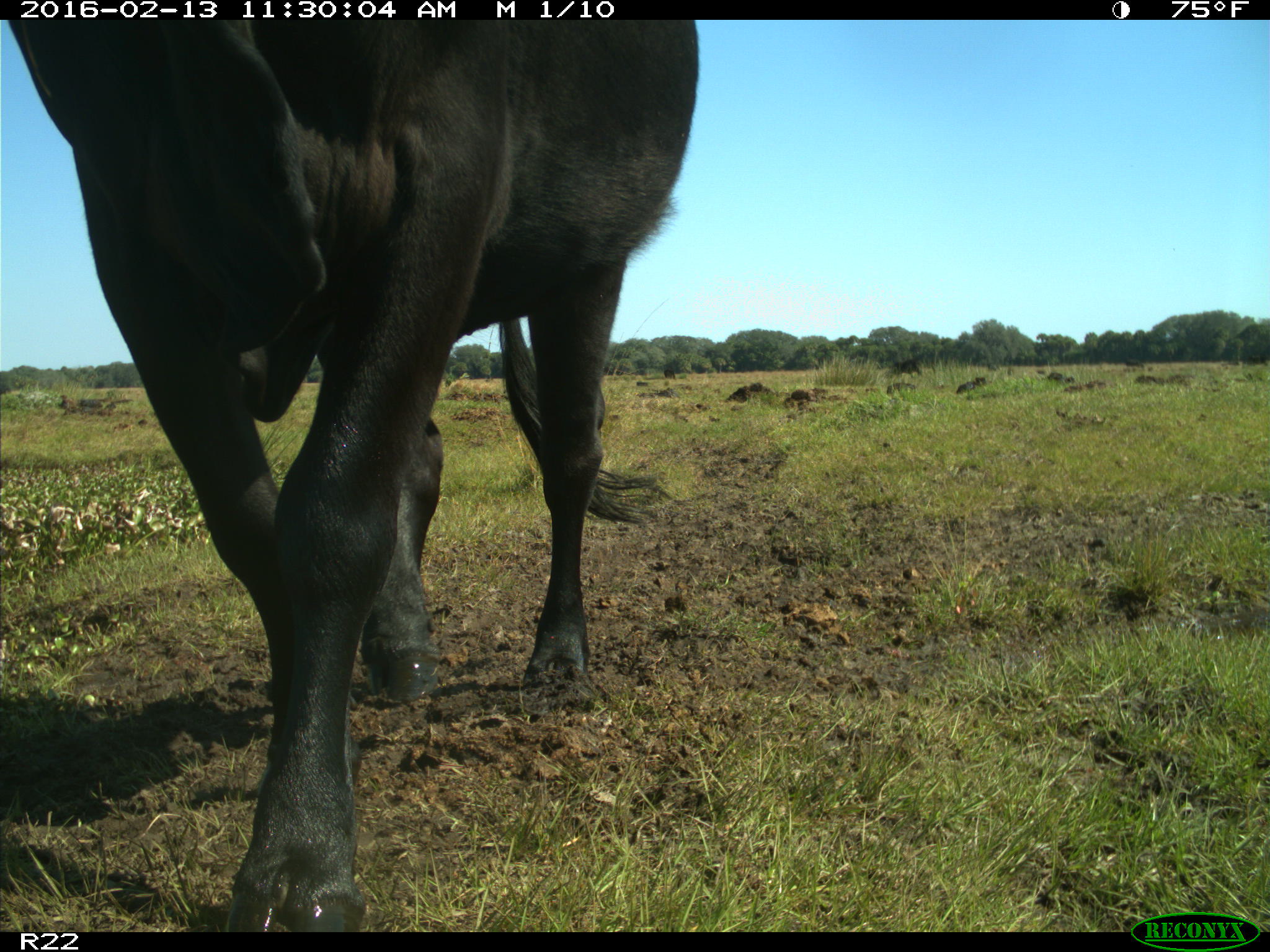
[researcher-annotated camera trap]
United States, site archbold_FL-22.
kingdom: Animalia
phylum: Chordata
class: Mammalia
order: Artiodactyla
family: Bovidae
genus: Bos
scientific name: Bos taurus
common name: domestic cow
Bos taurus (domestic cow).